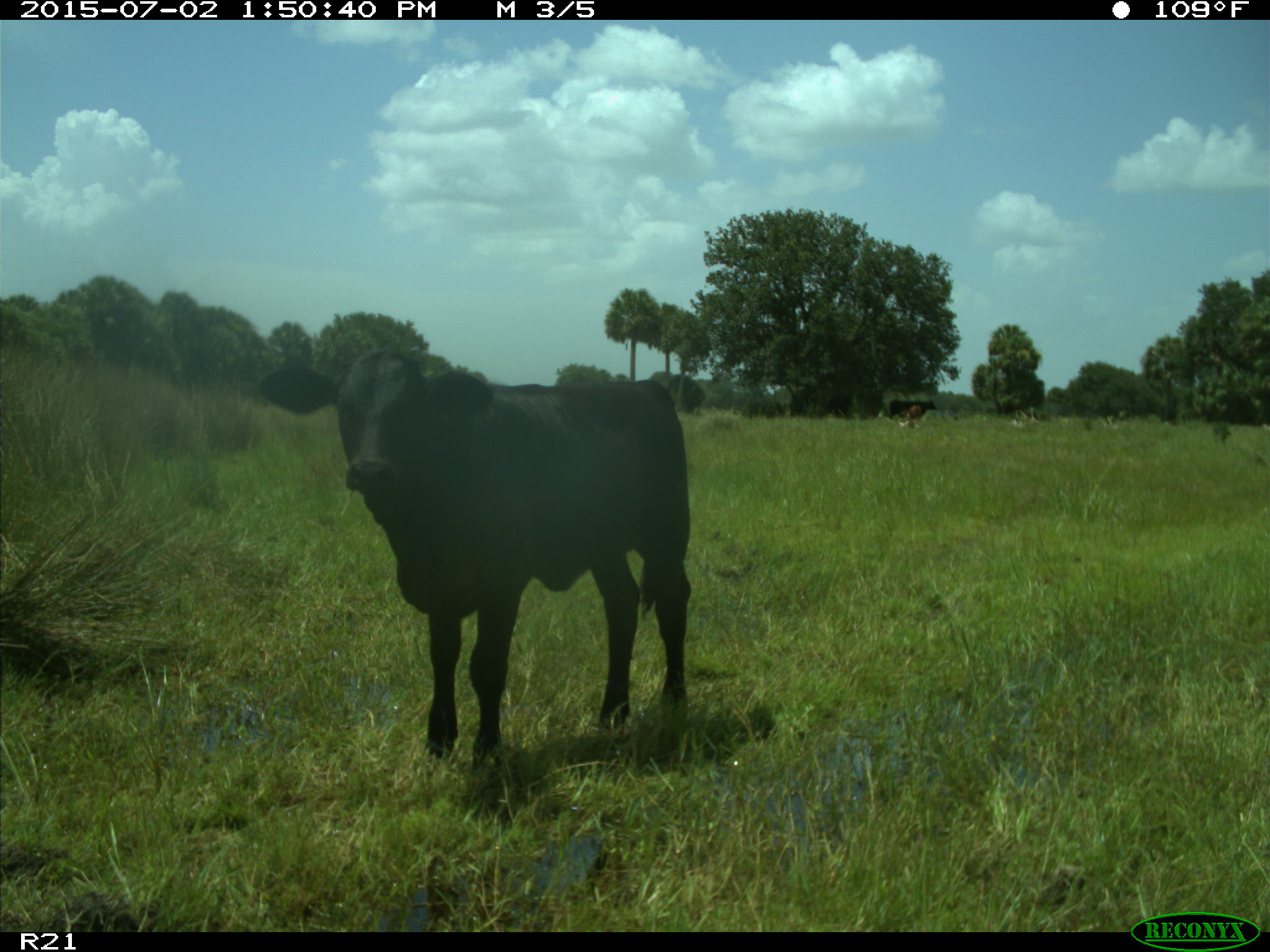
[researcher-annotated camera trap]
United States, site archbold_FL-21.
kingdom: Animalia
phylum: Chordata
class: Mammalia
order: Artiodactyla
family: Bovidae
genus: Bos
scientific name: Bos taurus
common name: domestic cow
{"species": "Bos taurus (domestic cow)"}